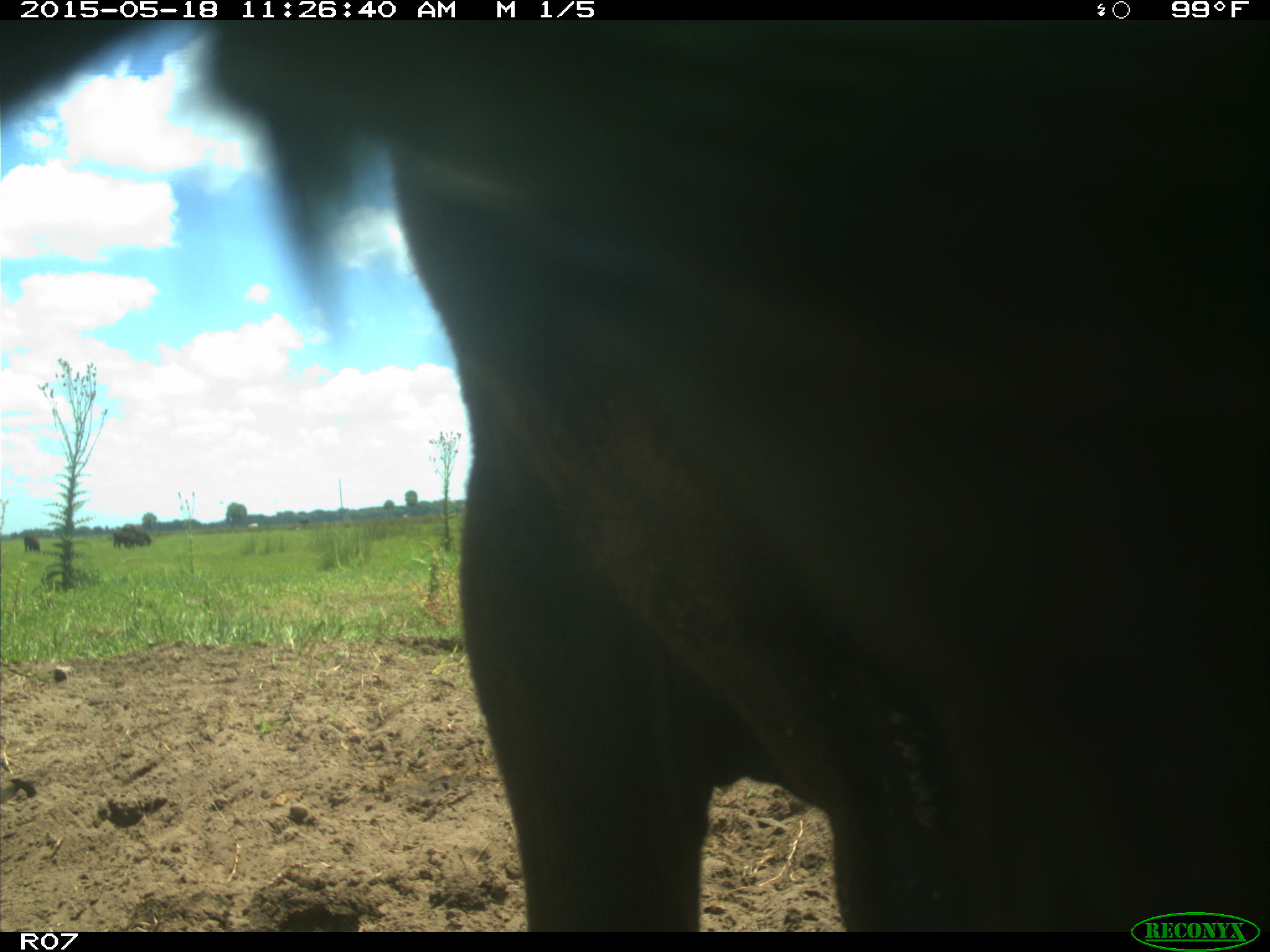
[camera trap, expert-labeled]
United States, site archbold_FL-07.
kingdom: Animalia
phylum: Chordata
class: Mammalia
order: Artiodactyla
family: Bovidae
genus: Bos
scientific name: Bos taurus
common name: domestic cow